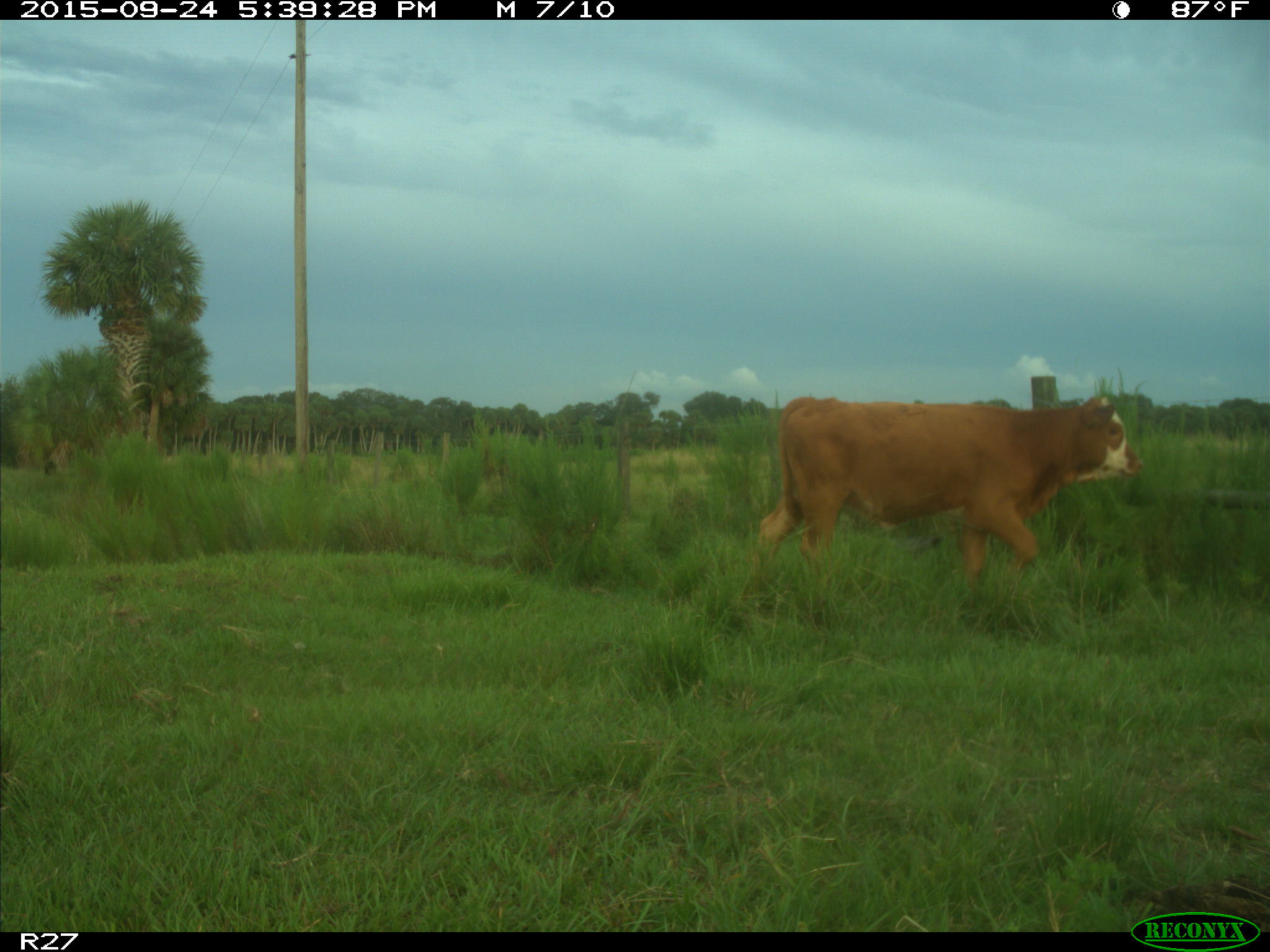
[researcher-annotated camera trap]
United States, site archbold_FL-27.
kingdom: Animalia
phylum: Chordata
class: Mammalia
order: Artiodactyla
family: Bovidae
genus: Bos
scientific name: Bos taurus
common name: domestic cow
Bos taurus (domestic cow).